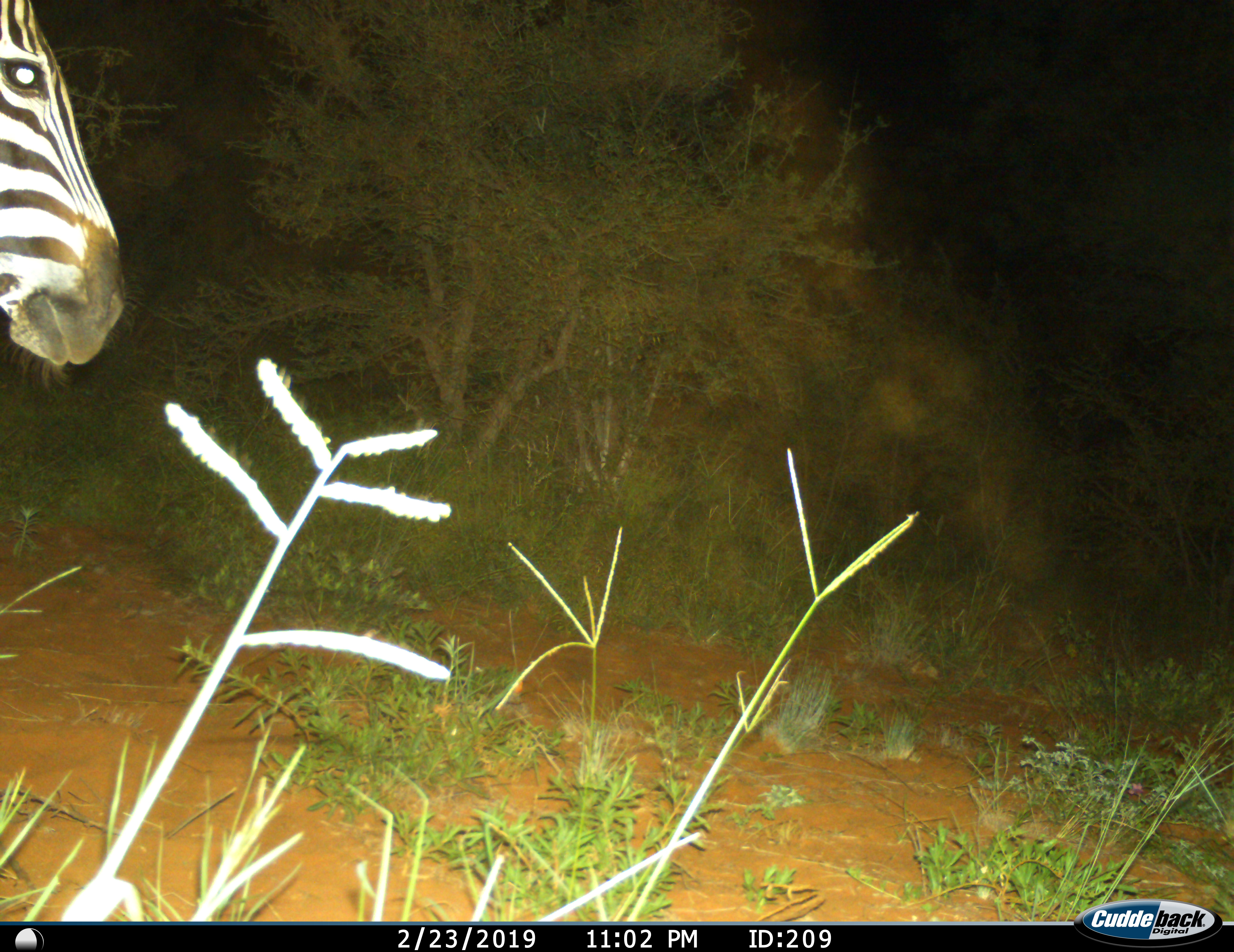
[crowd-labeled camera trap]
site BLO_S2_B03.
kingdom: Animalia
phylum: Chordata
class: Mammalia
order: Perissodactyla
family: Equidae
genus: Equus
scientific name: Equus quagga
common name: plains zebra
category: zebraplains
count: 1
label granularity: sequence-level